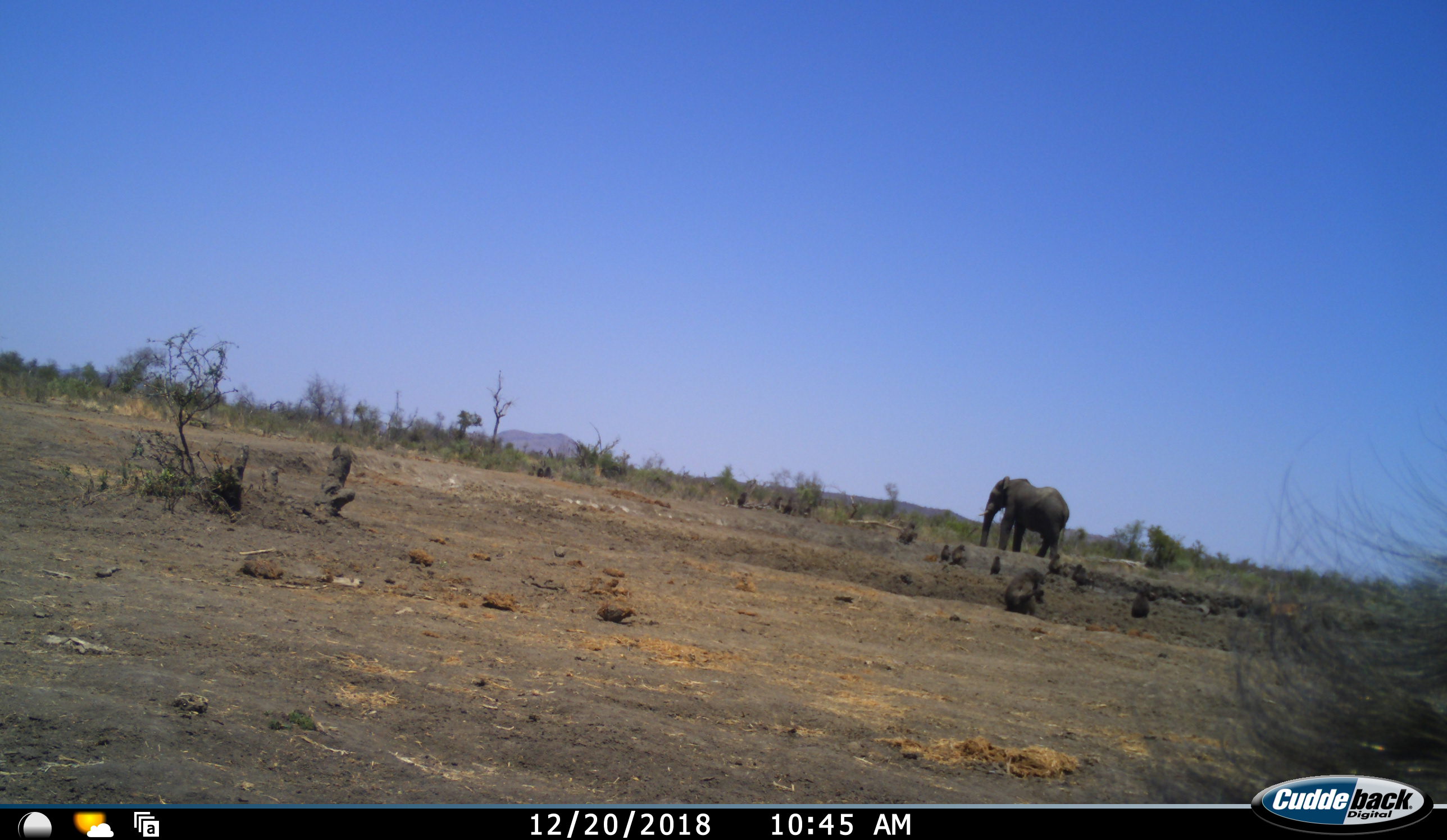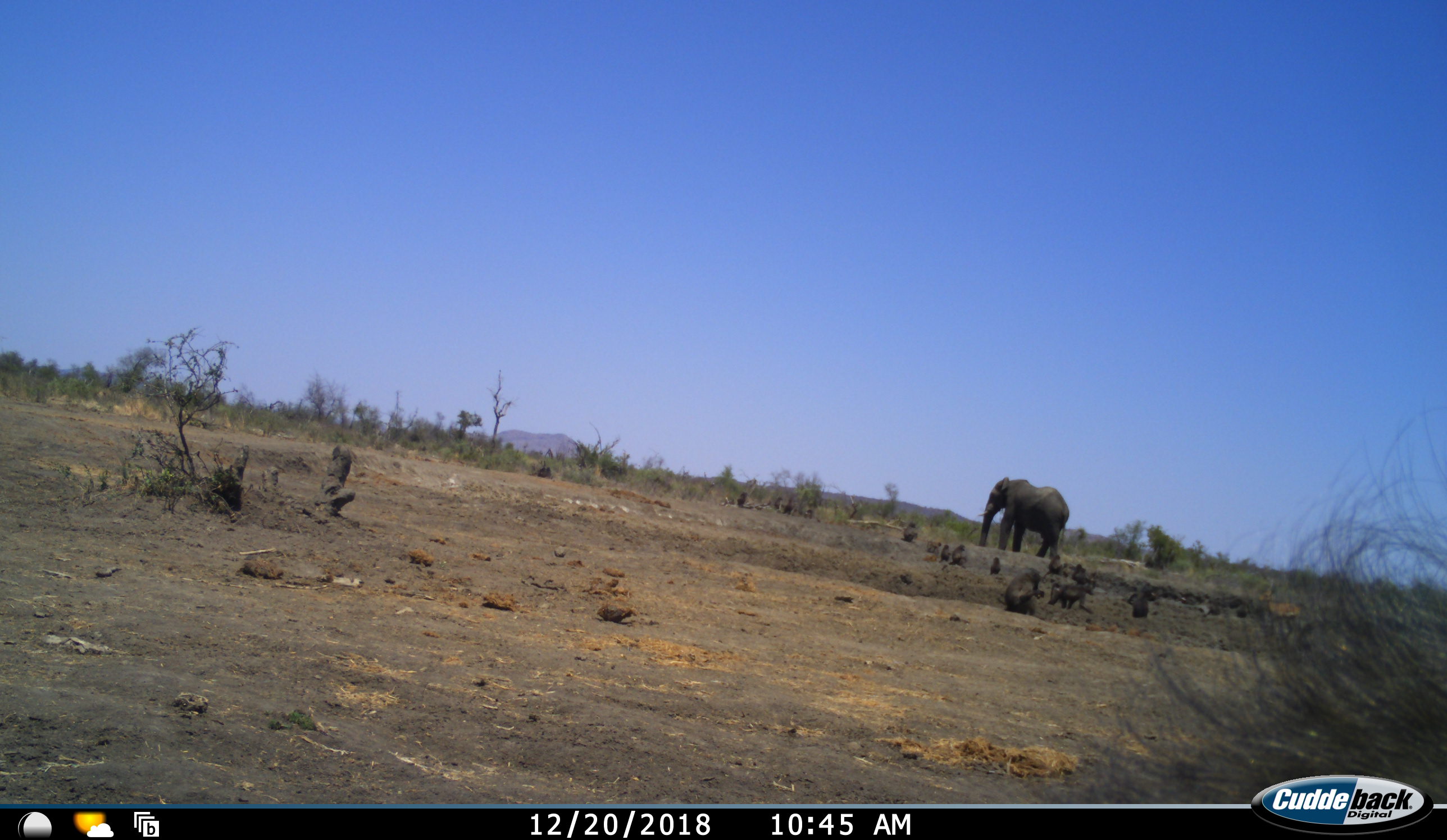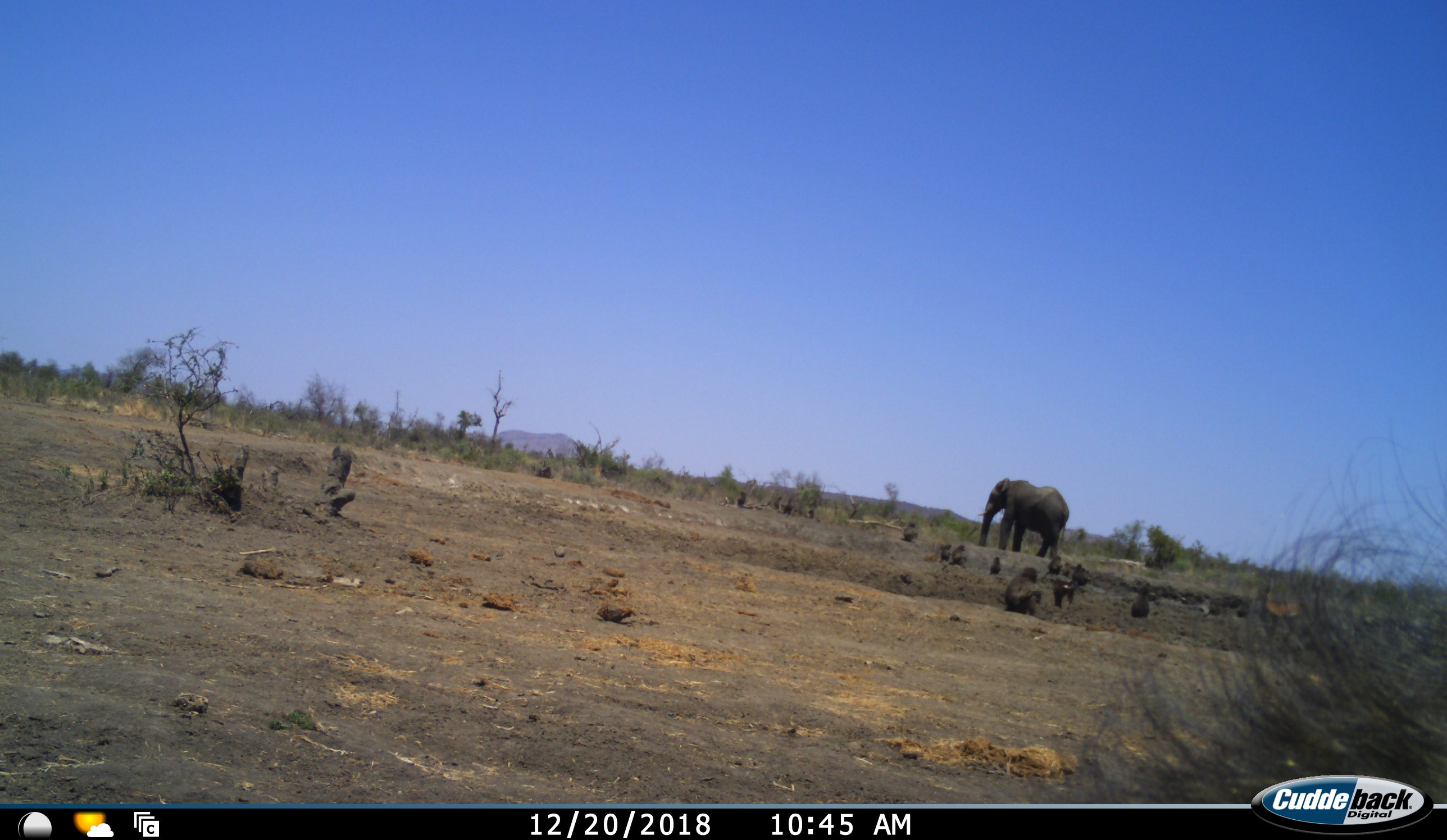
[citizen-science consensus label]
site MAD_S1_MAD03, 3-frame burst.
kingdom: Animalia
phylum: Chordata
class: Mammalia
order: Primates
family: Cercopithecidae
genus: Papio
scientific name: Papio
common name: baboon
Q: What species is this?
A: Baboon (Papio).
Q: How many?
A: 11-50.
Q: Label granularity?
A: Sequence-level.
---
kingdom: Animalia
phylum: Chordata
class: Mammalia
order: Proboscidea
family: Elephantidae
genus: Loxodonta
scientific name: Loxodonta africana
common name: african bush elephant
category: elephant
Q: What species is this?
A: Elephant (african bush elephant) (Loxodonta africana).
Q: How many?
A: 1.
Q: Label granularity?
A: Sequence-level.